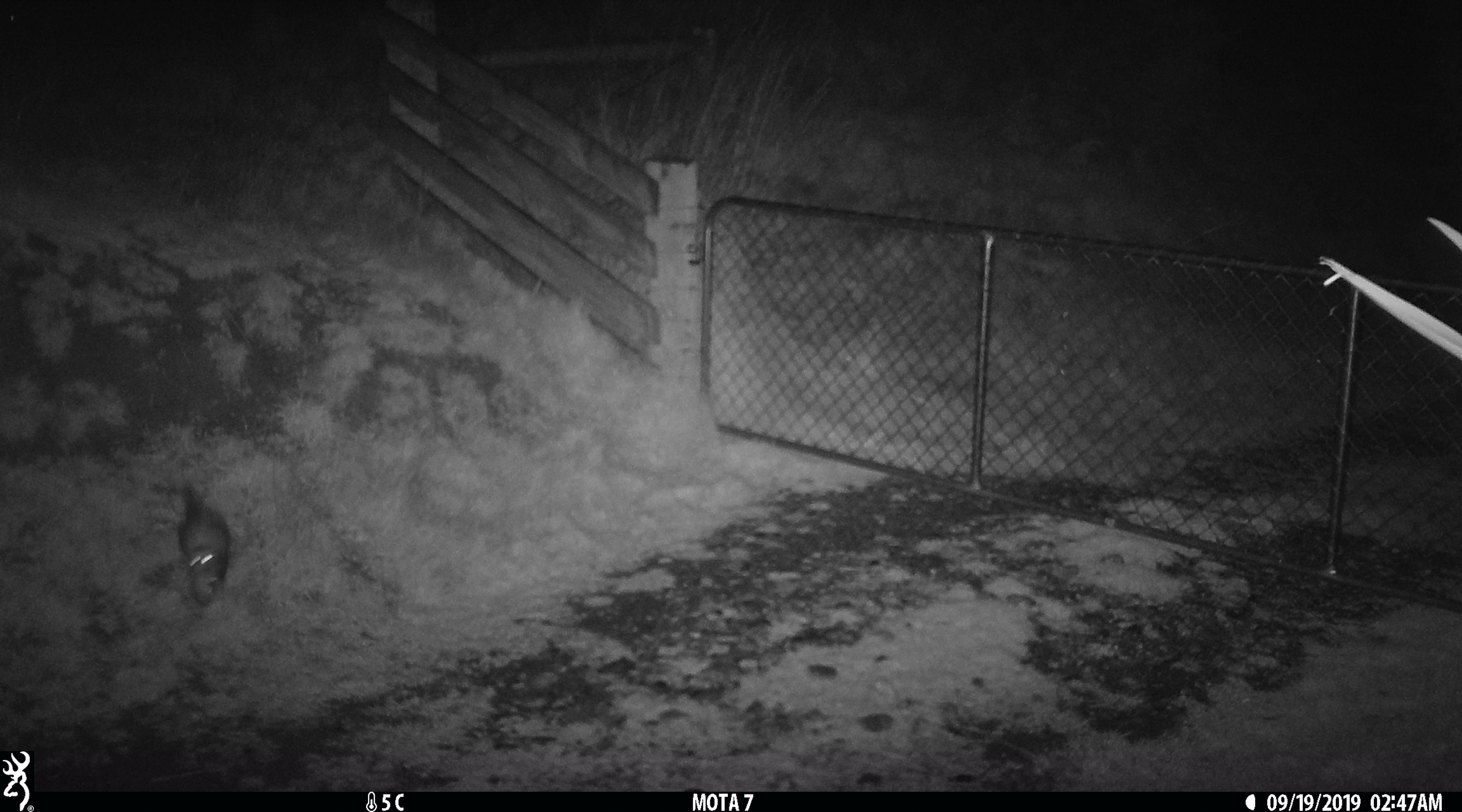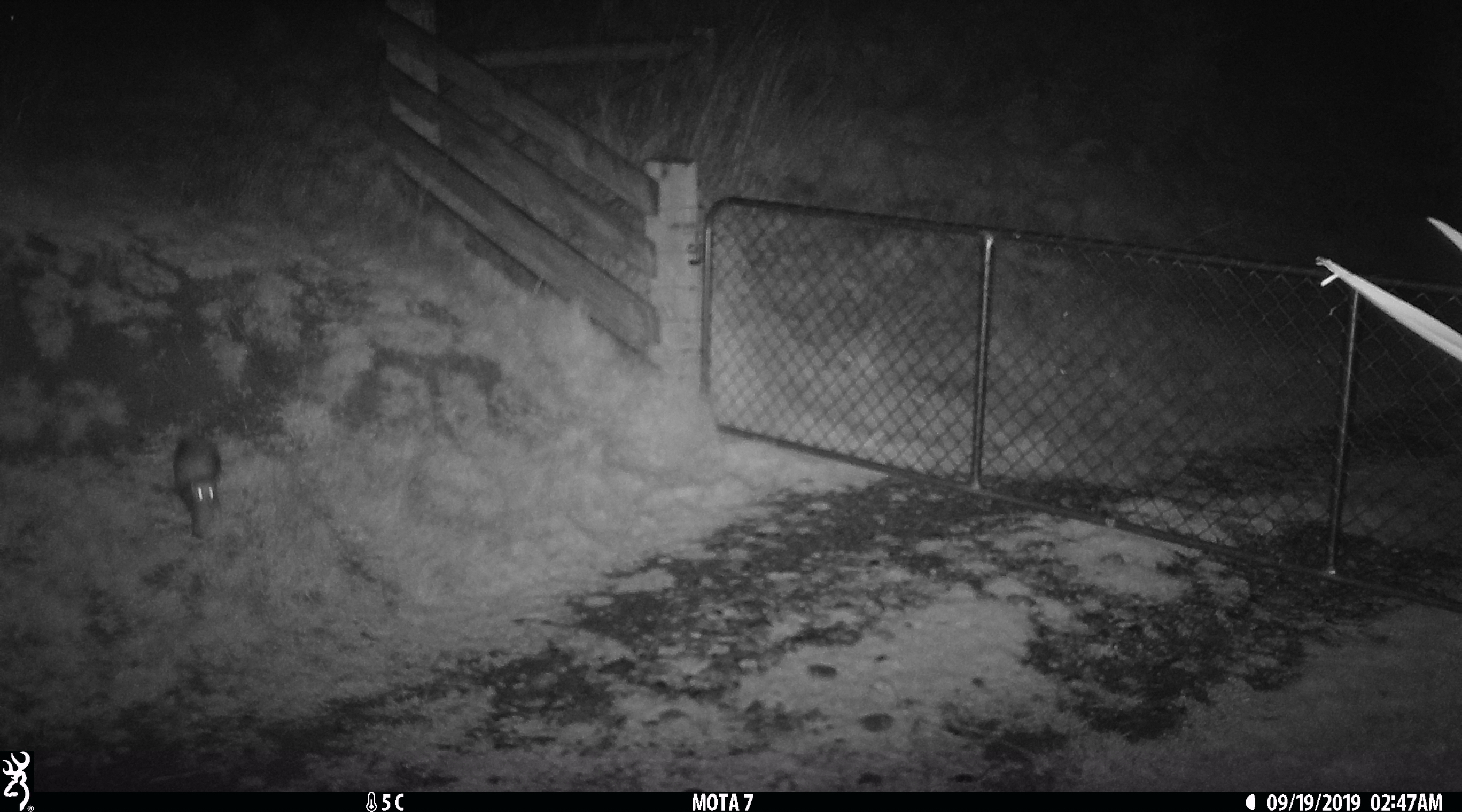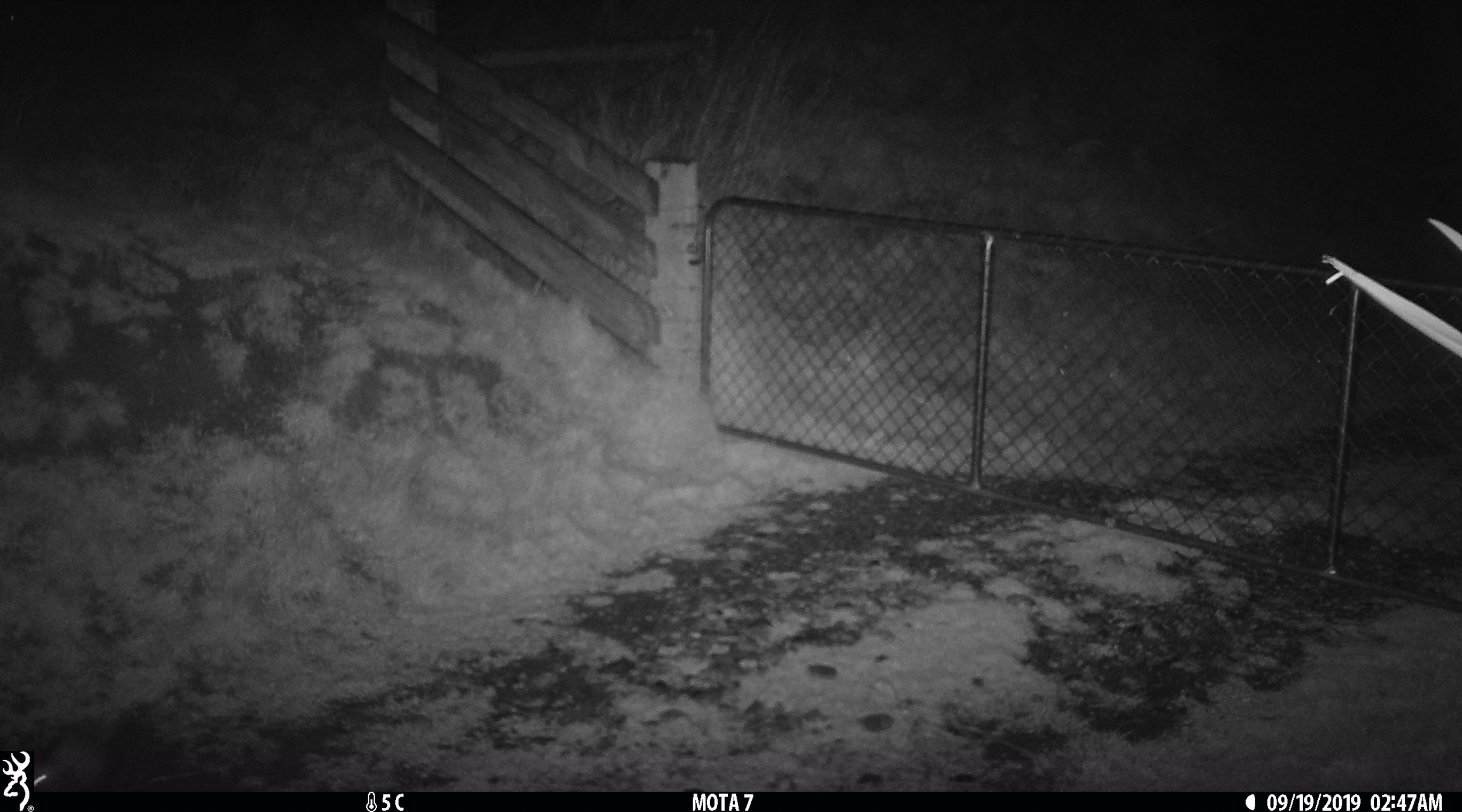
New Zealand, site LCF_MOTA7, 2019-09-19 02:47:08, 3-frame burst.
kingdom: Animalia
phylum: Chordata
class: Mammalia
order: Carnivora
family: Mustelidae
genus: Mustela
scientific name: Mustela furo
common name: ferret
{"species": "ferret (Mustela furo)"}